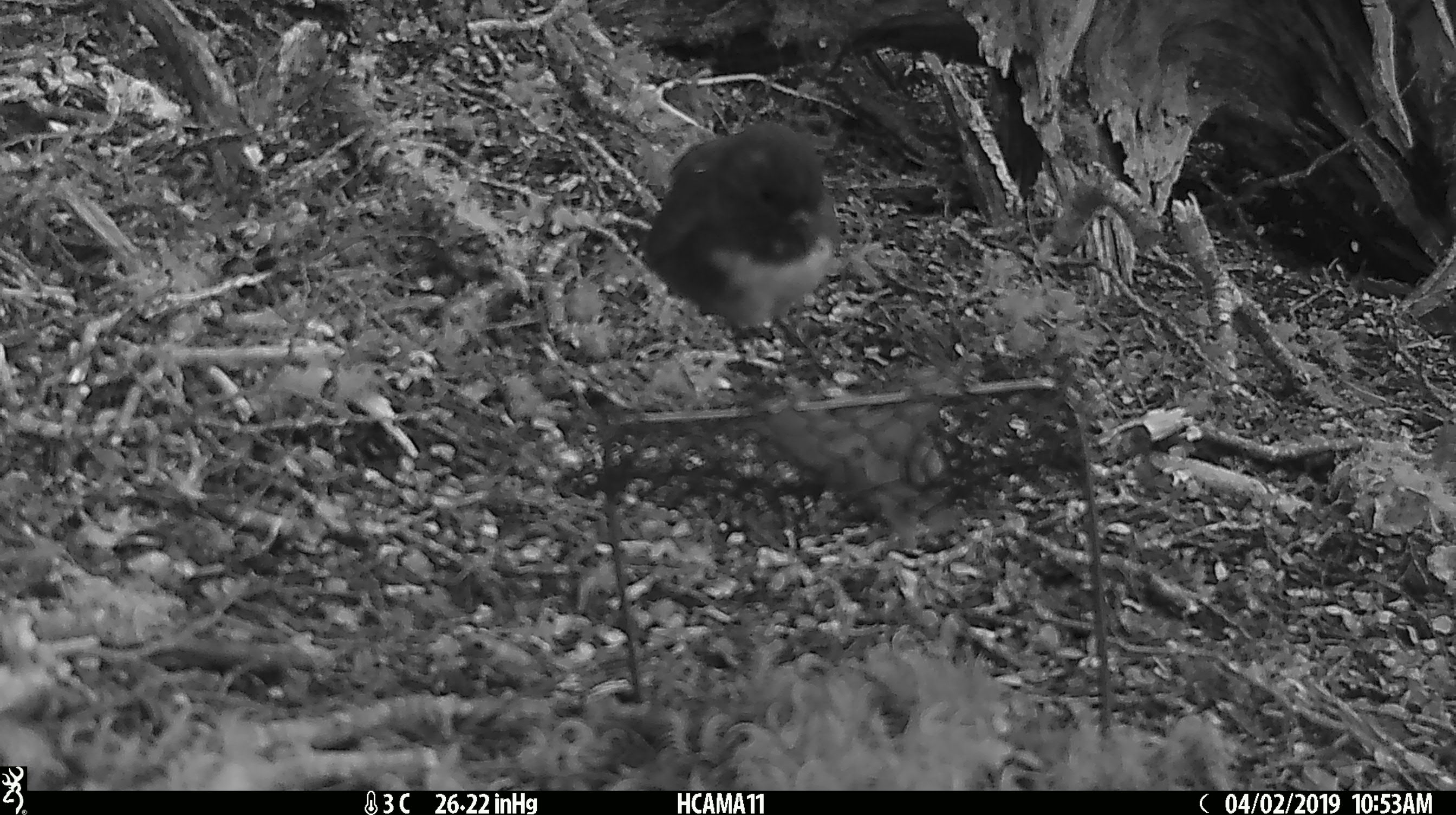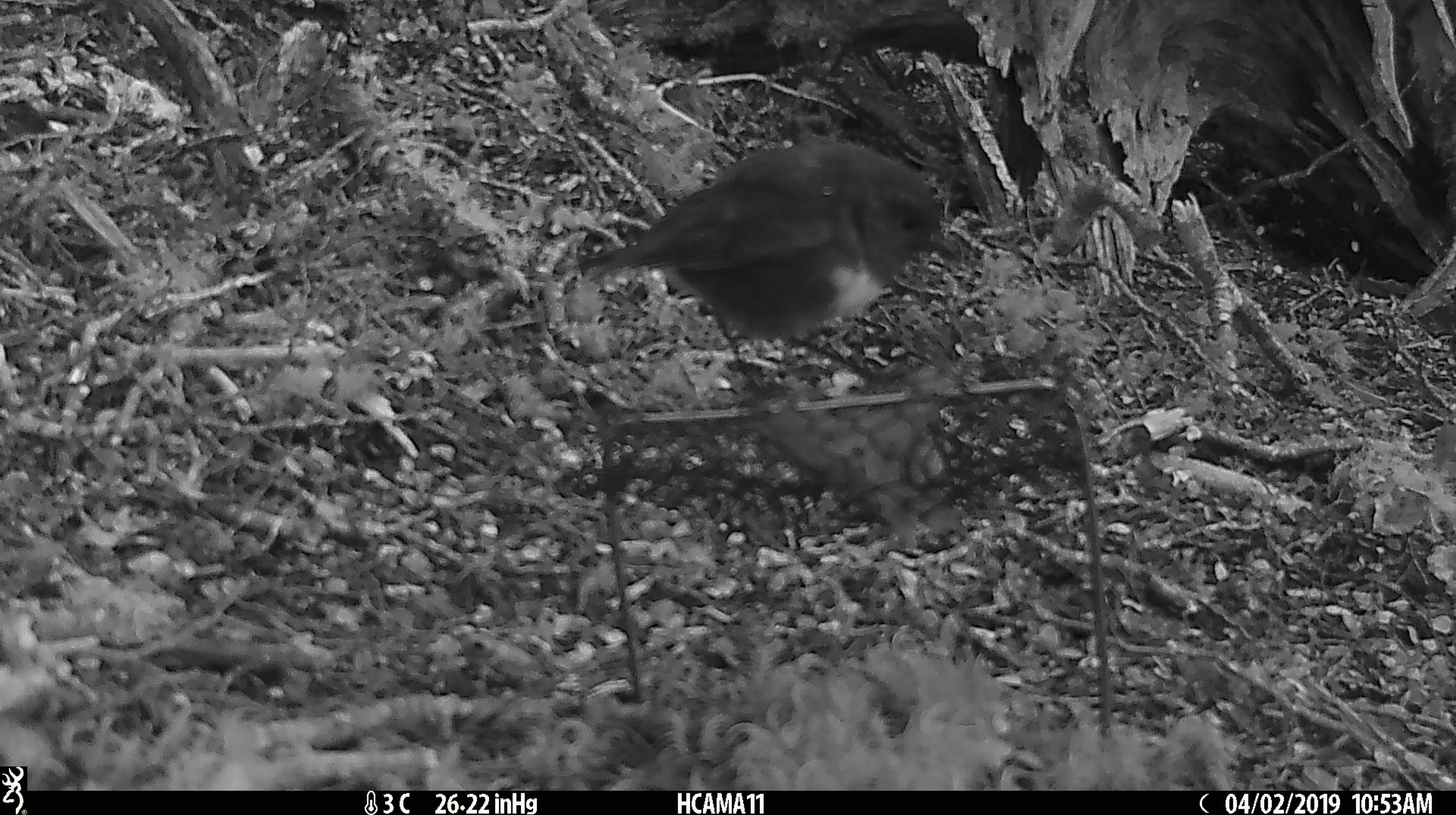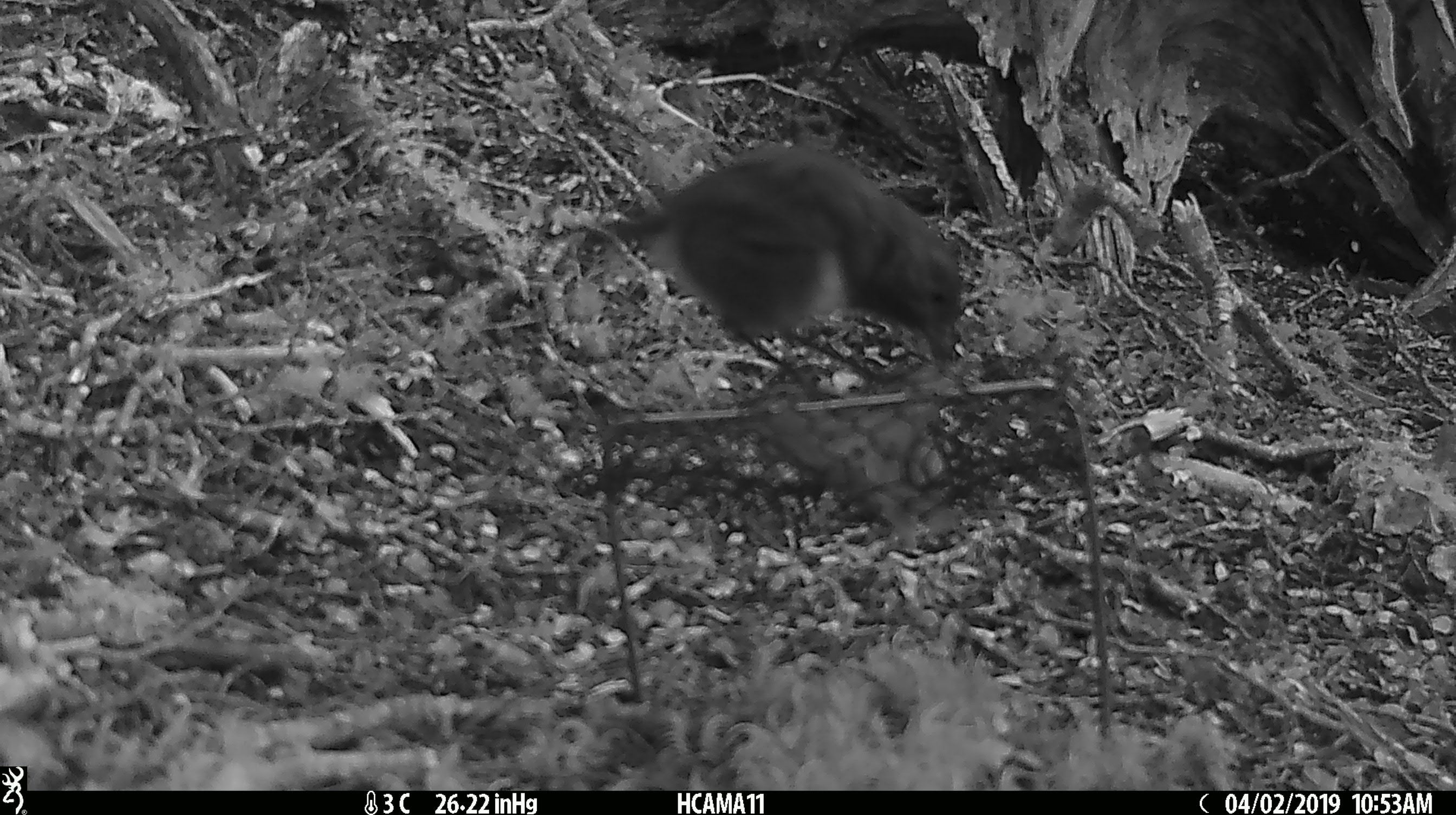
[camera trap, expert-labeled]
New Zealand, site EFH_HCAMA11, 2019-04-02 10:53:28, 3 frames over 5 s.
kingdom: Animalia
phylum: Chordata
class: Aves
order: Passeriformes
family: Petroicidae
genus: Petroica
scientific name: Petroica macrocephala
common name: tomtit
Tomtit (Petroica macrocephala).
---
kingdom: Animalia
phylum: Chordata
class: Aves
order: Passeriformes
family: Petroicidae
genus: Petroica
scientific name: Petroica australis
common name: new zealand robin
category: robin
Robin (new zealand robin) (Petroica australis).